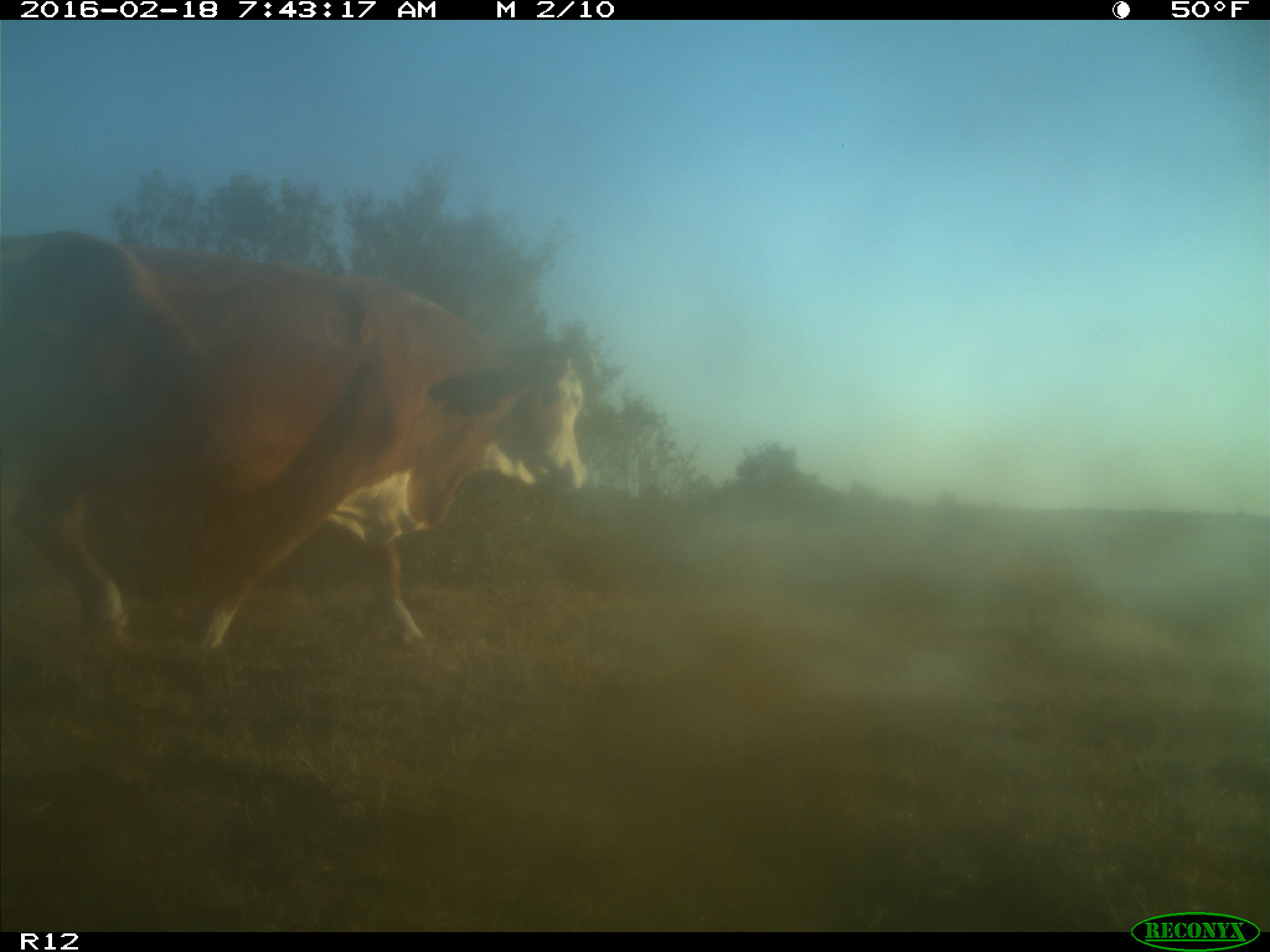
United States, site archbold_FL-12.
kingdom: Animalia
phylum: Chordata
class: Mammalia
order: Artiodactyla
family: Bovidae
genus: Bos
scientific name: Bos taurus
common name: domestic cow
Bos taurus (domestic cow).